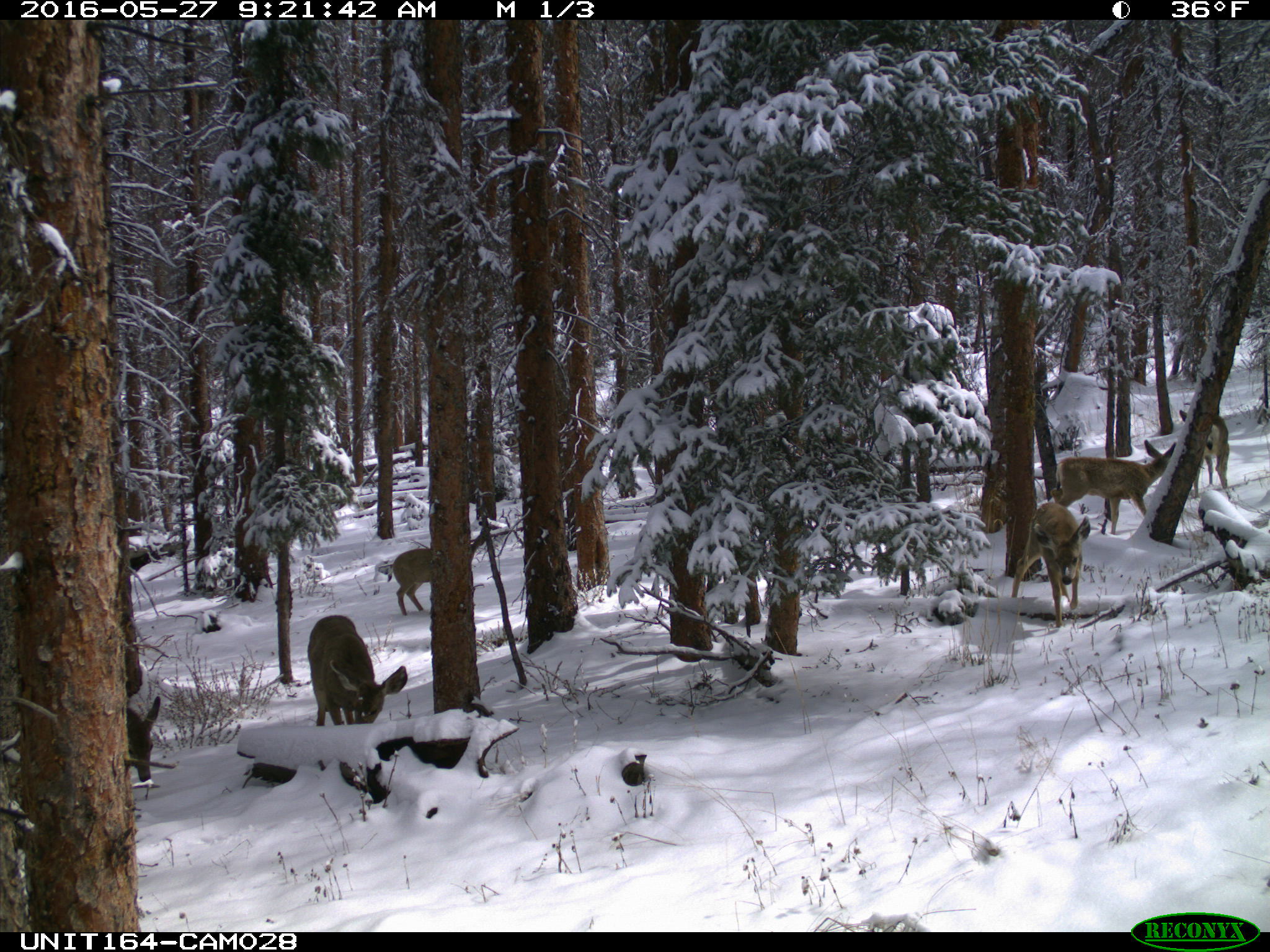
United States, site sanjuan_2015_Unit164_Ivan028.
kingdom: Animalia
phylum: Chordata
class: Mammalia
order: Artiodactyla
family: Cervidae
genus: Odocoileus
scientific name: Odocoileus hemionus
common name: mule deer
Odocoileus hemionus (mule deer).